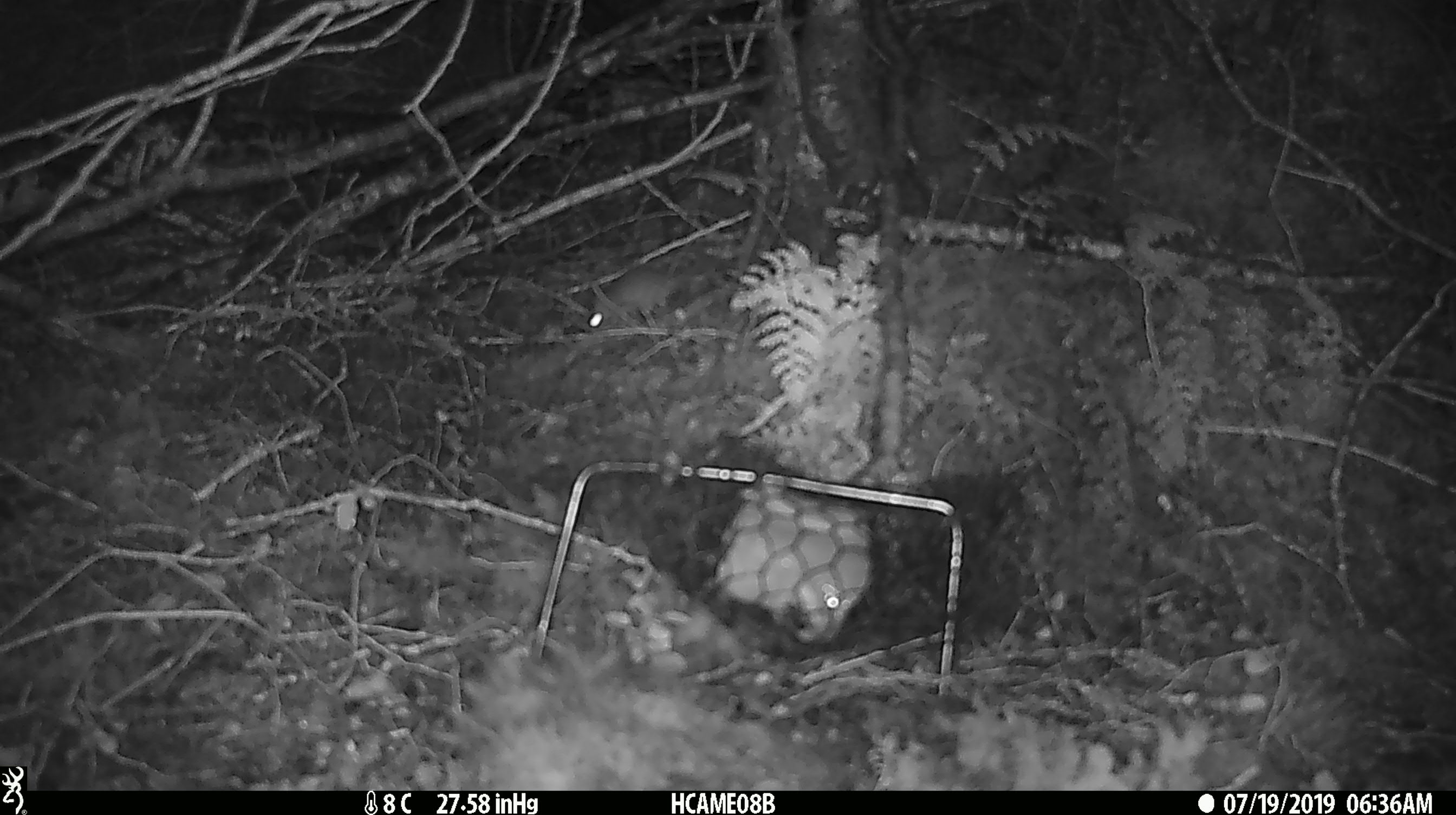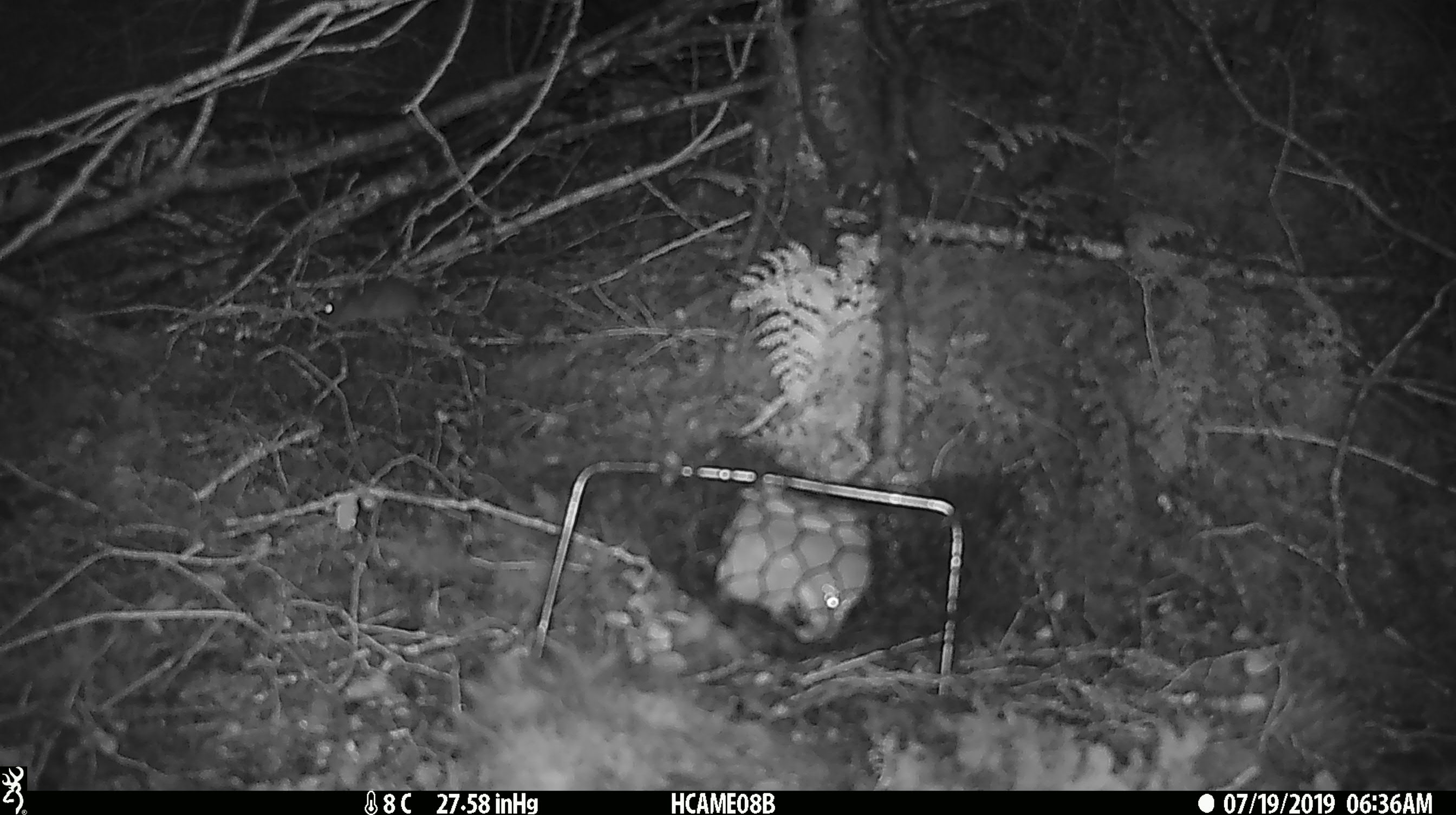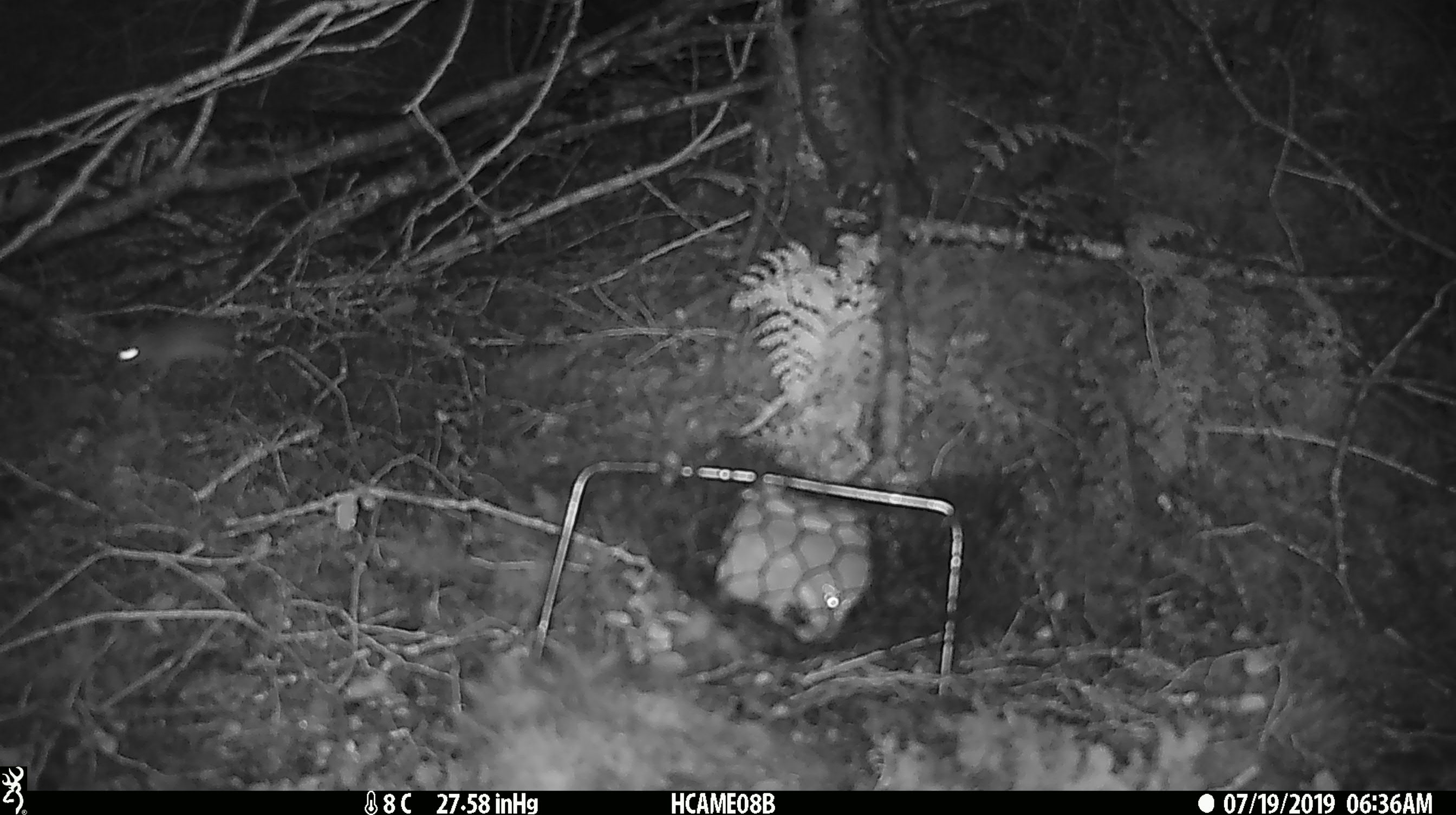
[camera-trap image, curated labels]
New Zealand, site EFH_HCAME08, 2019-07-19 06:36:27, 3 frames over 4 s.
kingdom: Animalia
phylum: Chordata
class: Mammalia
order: Rodentia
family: Muridae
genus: Mus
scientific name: Mus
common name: mouse